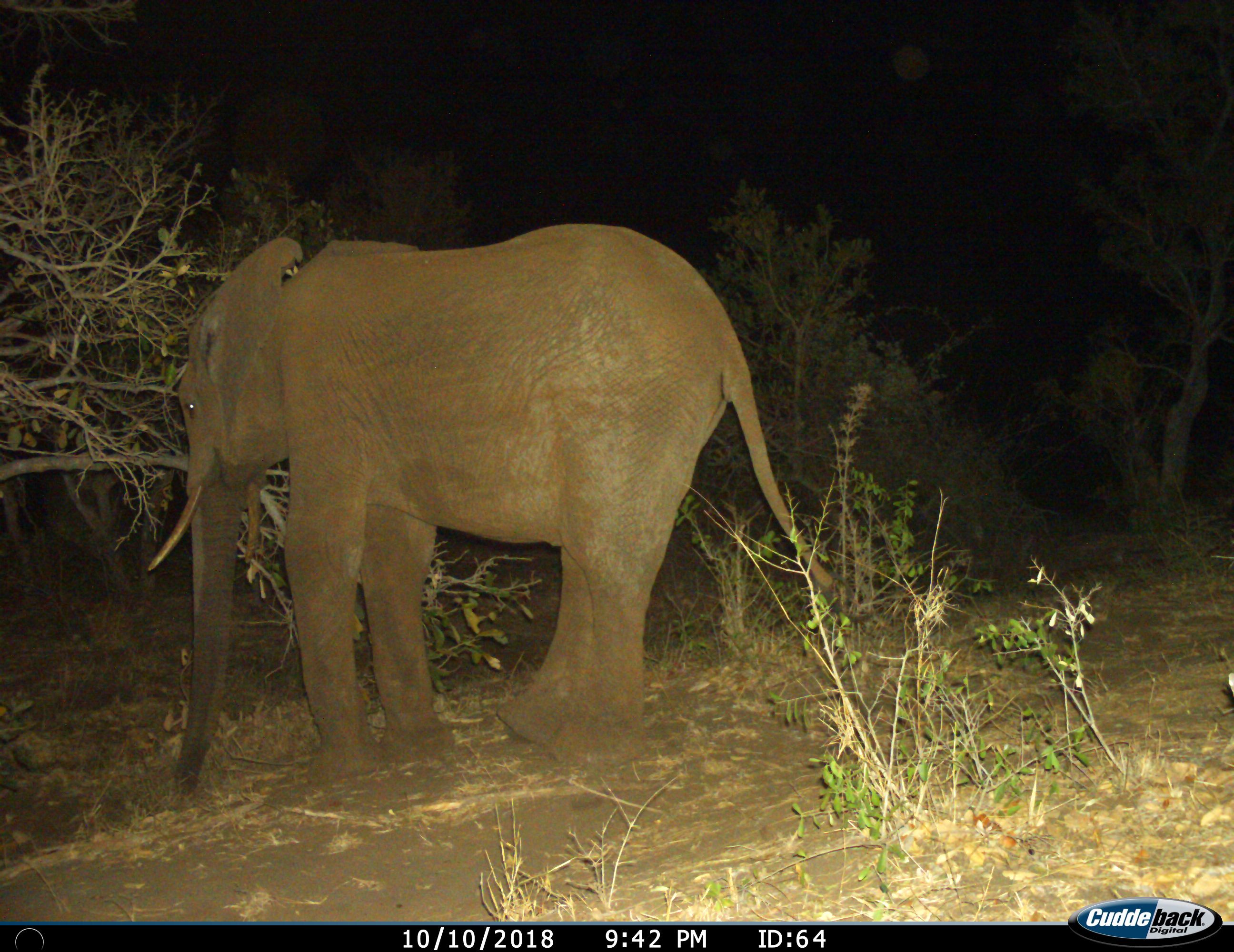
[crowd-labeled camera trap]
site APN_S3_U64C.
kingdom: Animalia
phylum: Chordata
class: Mammalia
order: Proboscidea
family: Elephantidae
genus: Loxodonta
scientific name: Loxodonta africana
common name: african bush elephant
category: elephant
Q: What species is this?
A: Elephant (african bush elephant) (Loxodonta africana).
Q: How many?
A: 1.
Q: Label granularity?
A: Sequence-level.